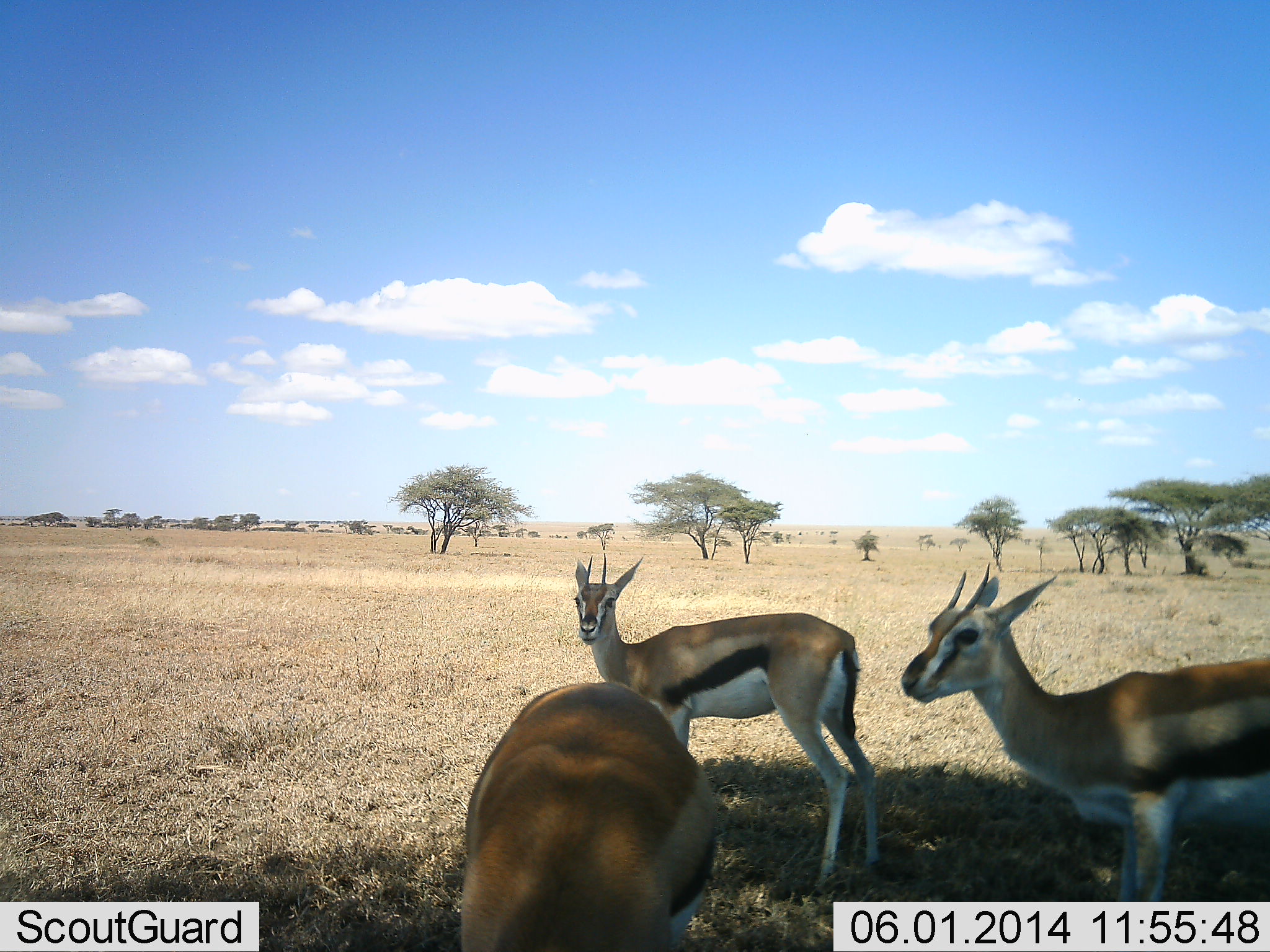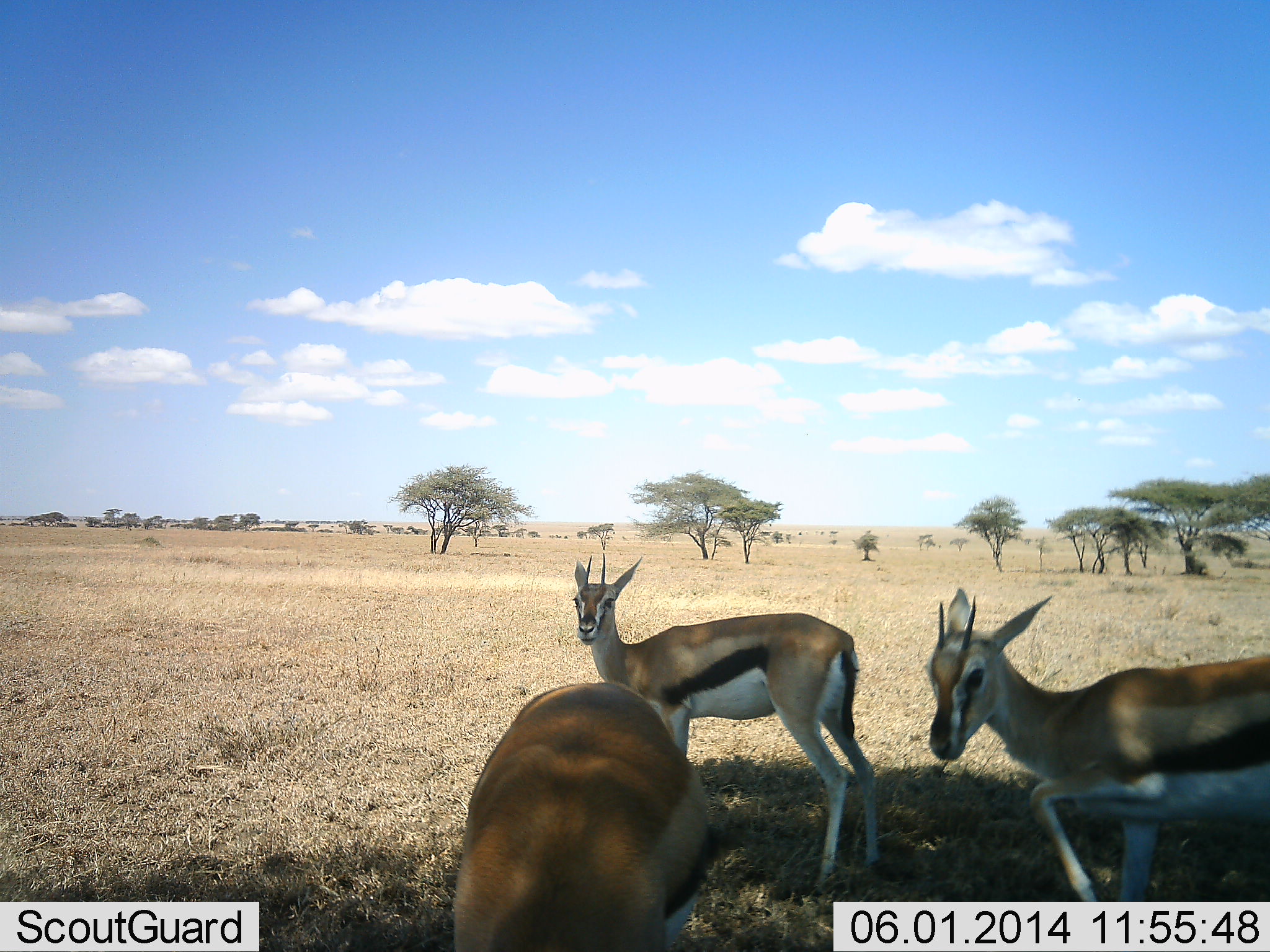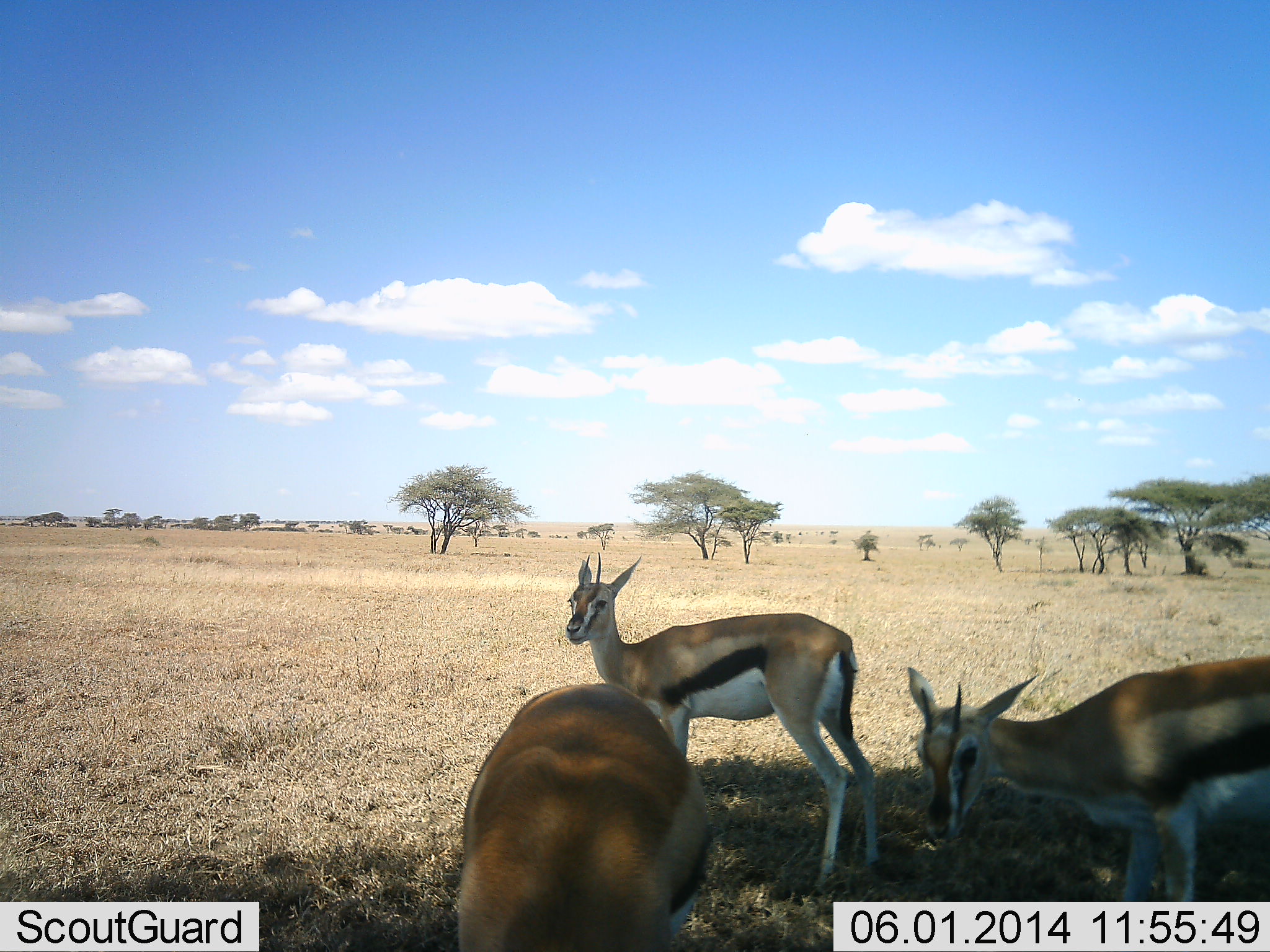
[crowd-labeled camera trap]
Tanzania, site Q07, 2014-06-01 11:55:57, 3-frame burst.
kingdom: Animalia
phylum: Chordata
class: Mammalia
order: Artiodactyla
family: Bovidae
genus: Eudorcas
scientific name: Eudorcas thomsonii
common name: thomson's gazelle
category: gazellethomsons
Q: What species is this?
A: Gazellethomsons (thomson's gazelle) (Eudorcas thomsonii).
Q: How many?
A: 3.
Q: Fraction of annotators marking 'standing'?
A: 90%.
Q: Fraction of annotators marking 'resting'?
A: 0%.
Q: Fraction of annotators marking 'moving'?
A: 10%.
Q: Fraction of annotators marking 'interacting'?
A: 0%.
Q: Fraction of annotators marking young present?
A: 0%.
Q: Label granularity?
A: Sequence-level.